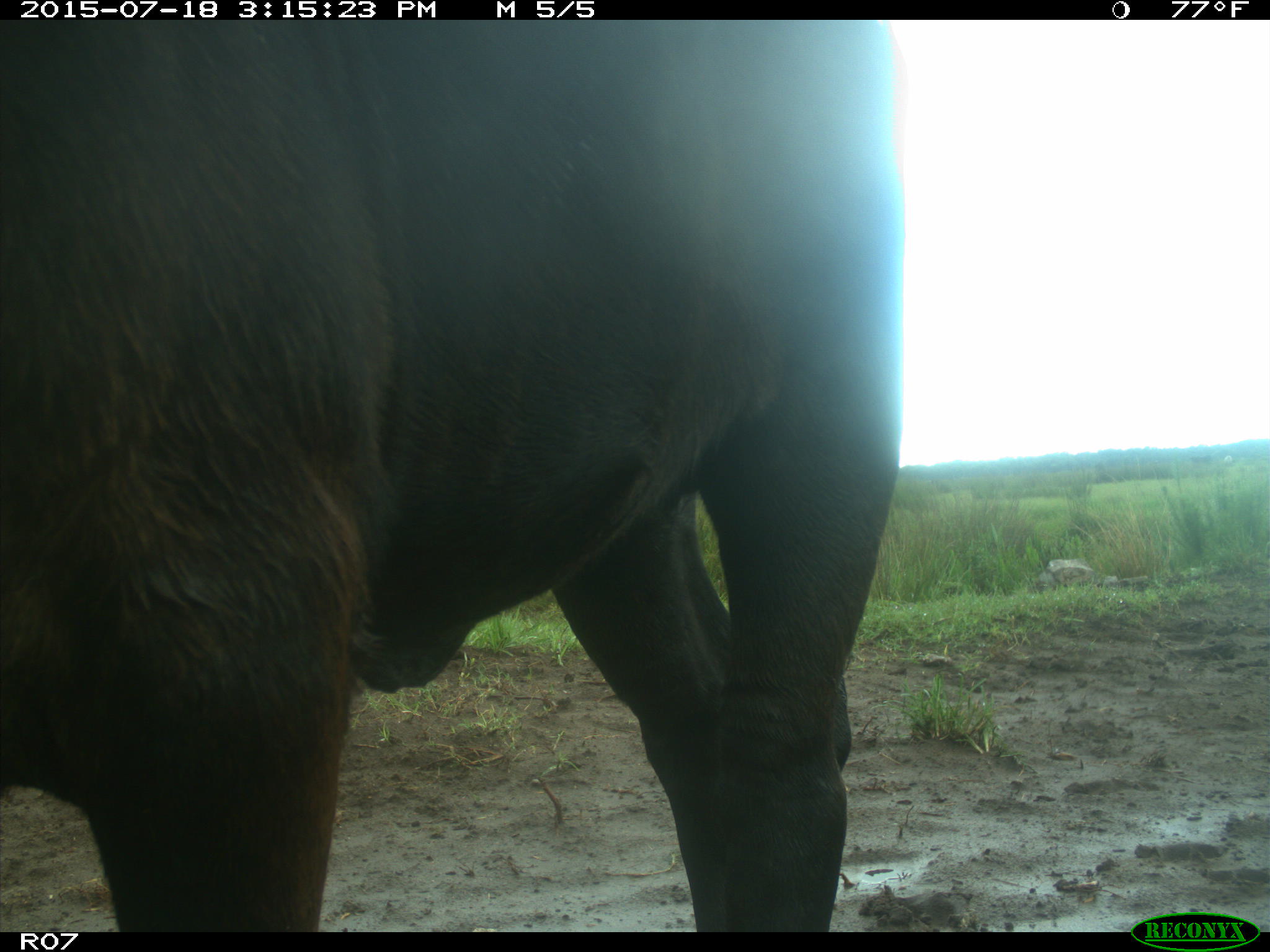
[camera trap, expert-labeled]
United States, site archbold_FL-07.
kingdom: Animalia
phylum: Chordata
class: Mammalia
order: Artiodactyla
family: Bovidae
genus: Bos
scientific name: Bos taurus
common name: domestic cow